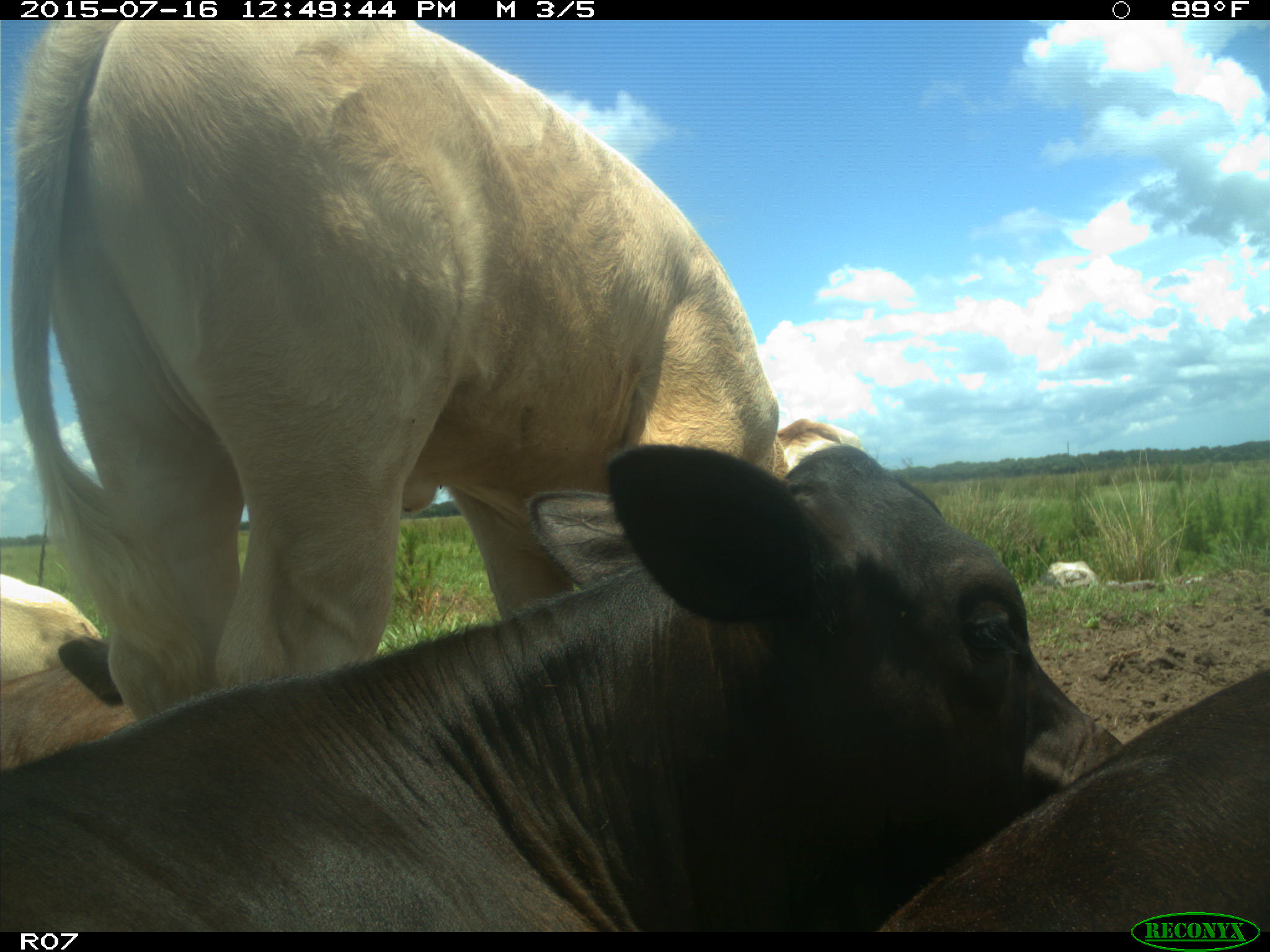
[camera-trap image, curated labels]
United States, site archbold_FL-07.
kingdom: Animalia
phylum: Chordata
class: Mammalia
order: Artiodactyla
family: Bovidae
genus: Bos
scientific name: Bos taurus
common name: domestic cow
Bos taurus (domestic cow).